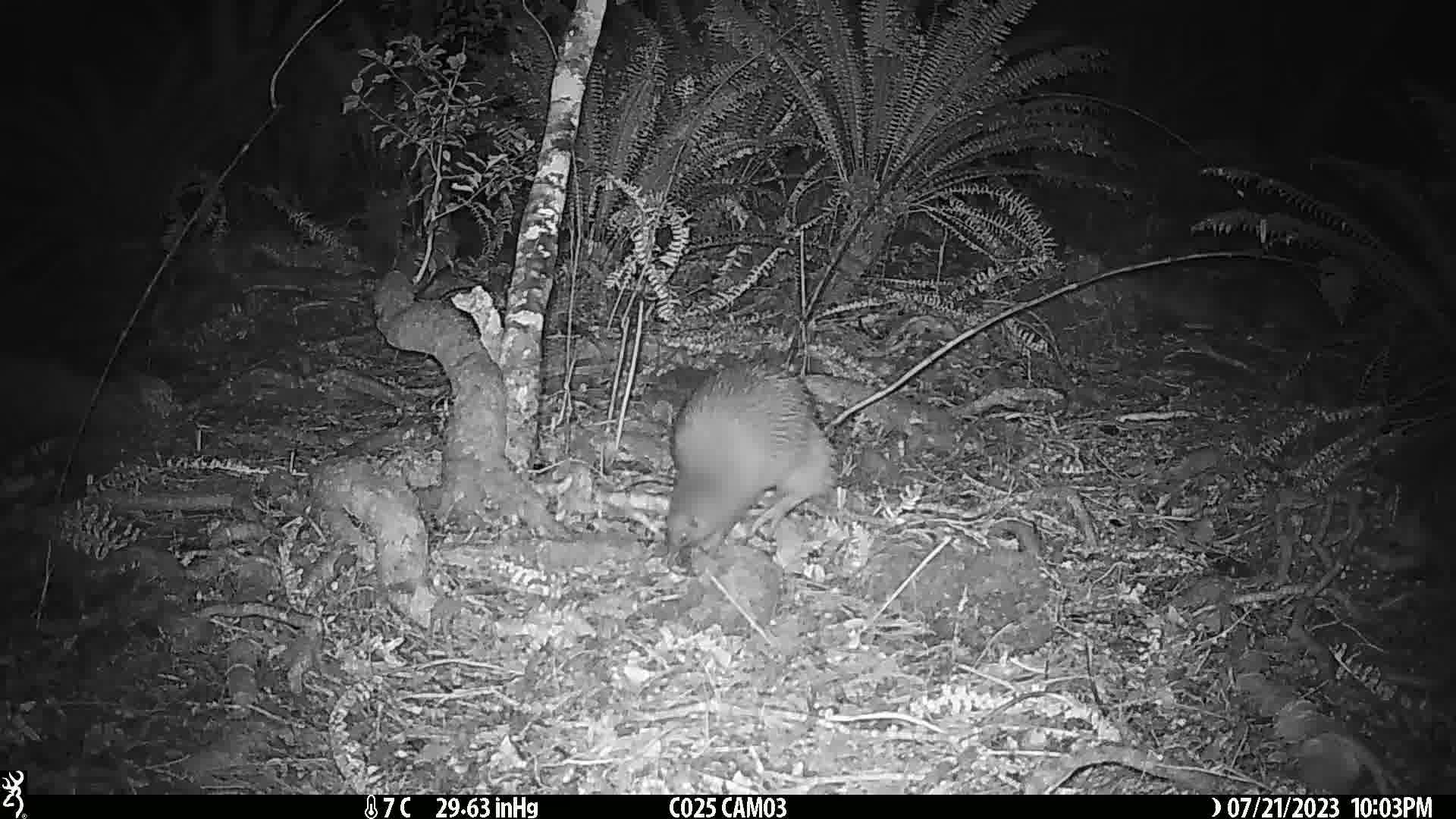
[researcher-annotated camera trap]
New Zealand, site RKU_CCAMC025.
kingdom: Animalia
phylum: Chordata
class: Aves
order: Apterygiformes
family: Apterygidae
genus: Apteryx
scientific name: Apteryx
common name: kiwi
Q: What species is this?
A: Kiwi (Apteryx).